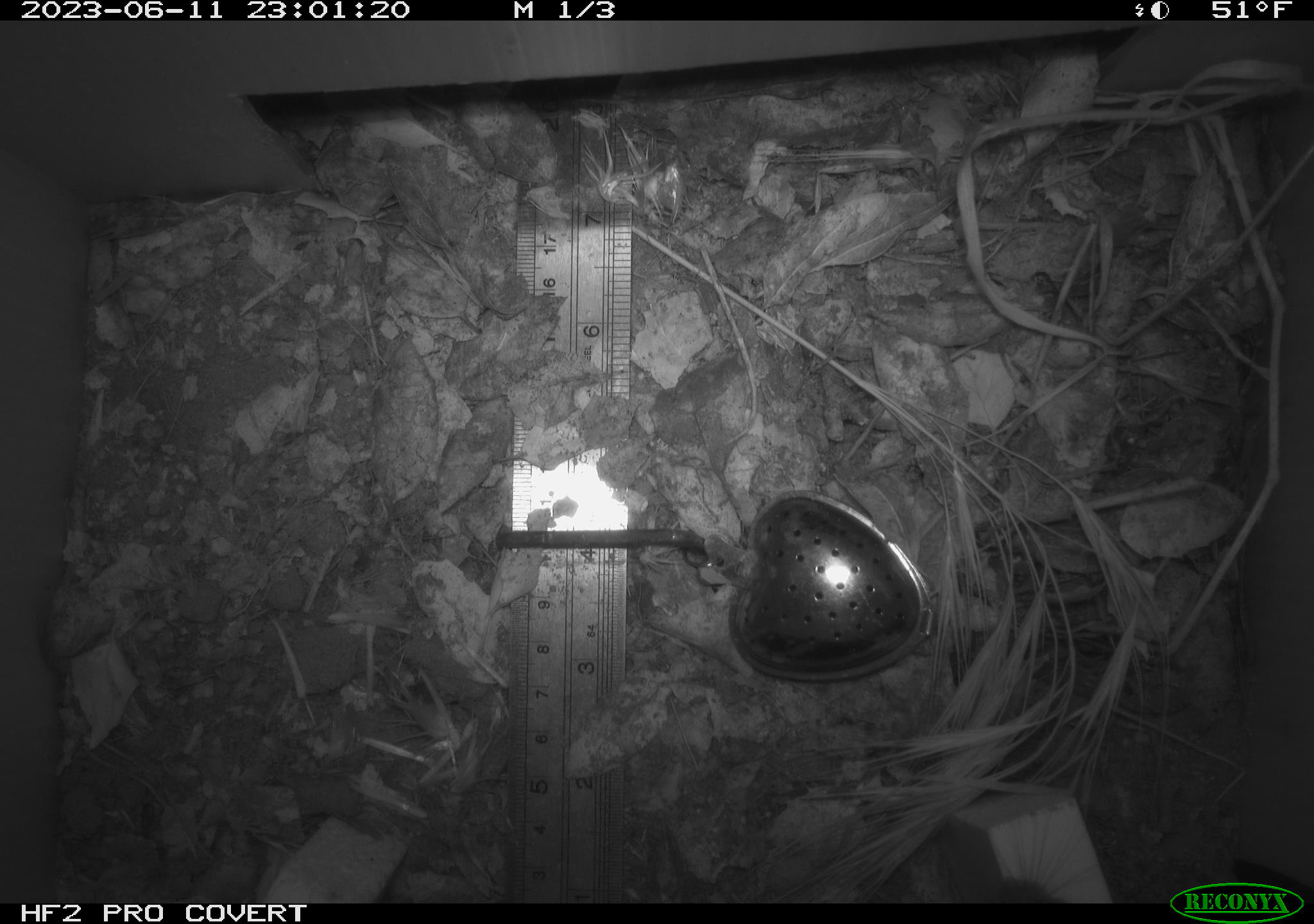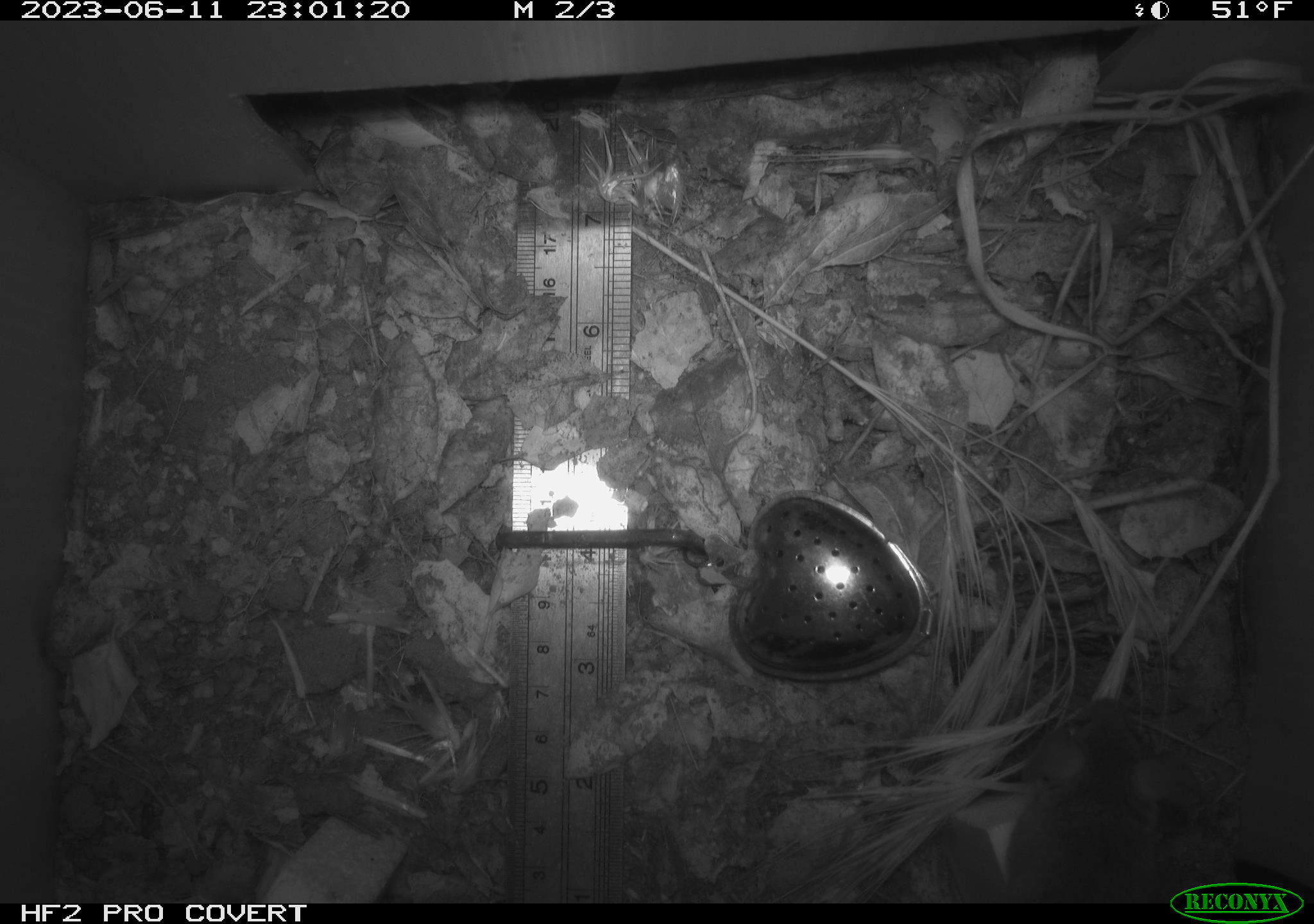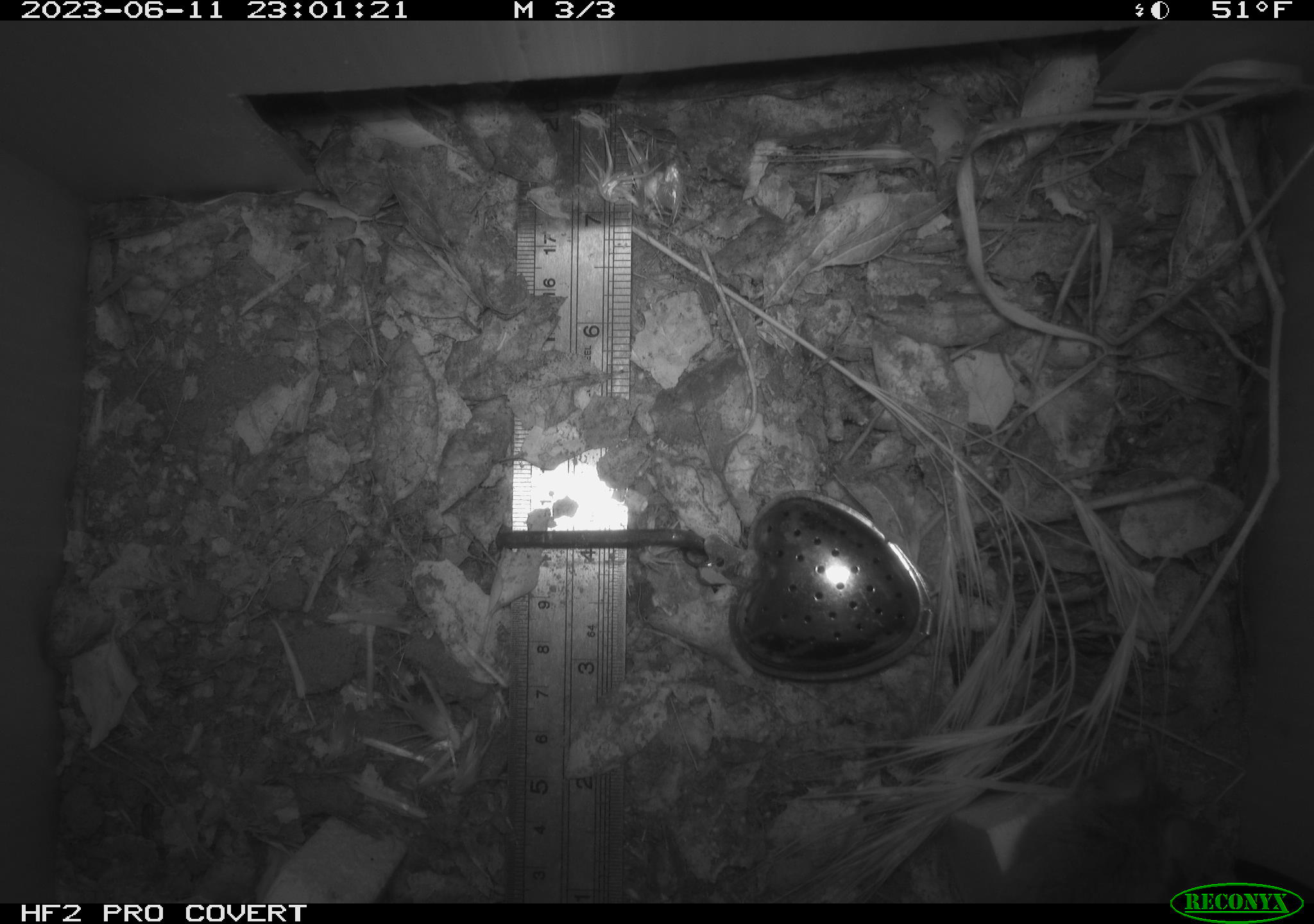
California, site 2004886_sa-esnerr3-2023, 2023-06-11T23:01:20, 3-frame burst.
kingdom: Animalia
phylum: Chordata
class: Mammalia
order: Rodentia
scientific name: Rodentia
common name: mouse species